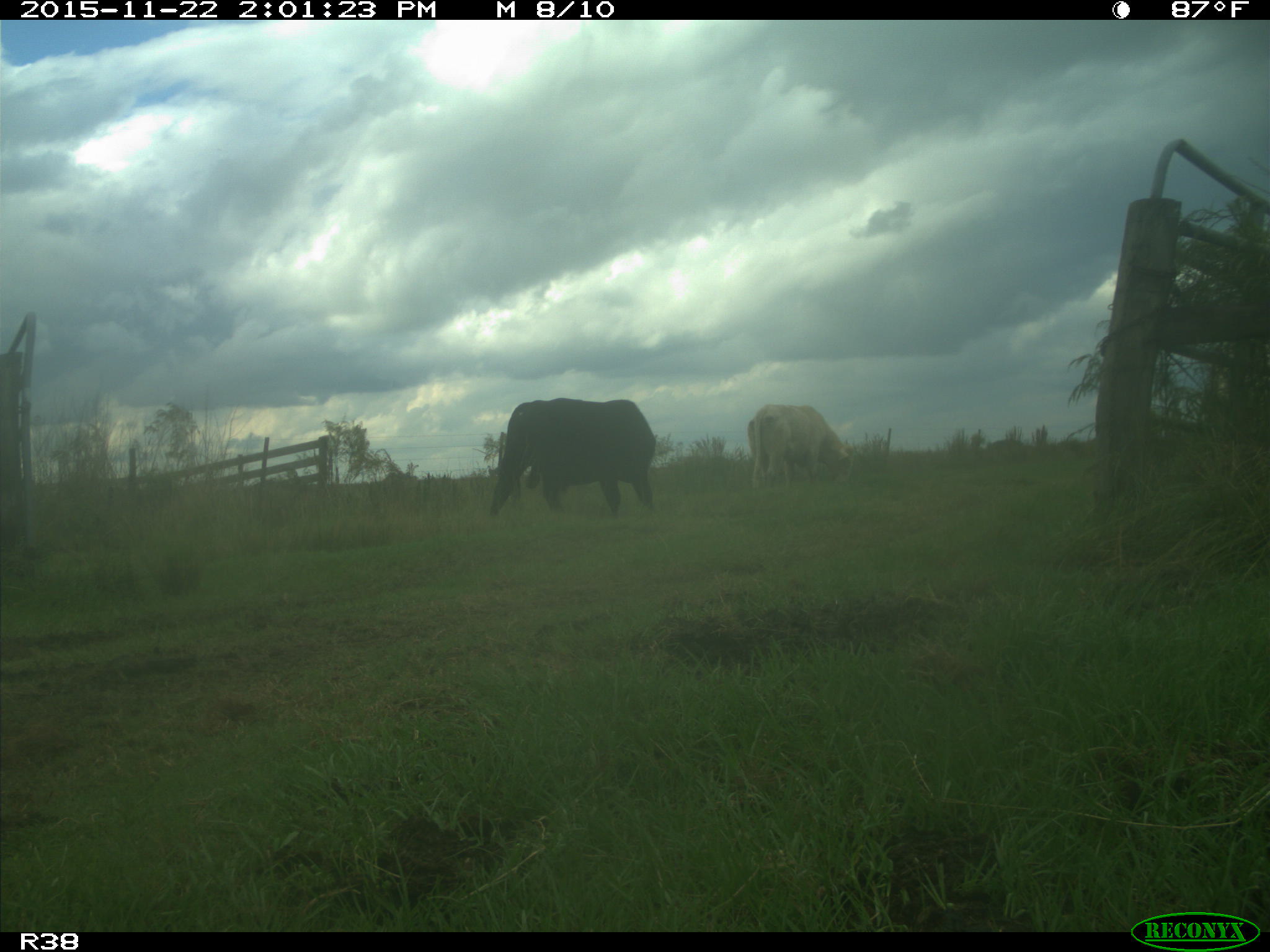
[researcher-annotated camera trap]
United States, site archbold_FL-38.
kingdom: Animalia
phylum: Chordata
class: Mammalia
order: Artiodactyla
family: Bovidae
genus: Bos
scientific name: Bos taurus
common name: domestic cow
Bos taurus (domestic cow).